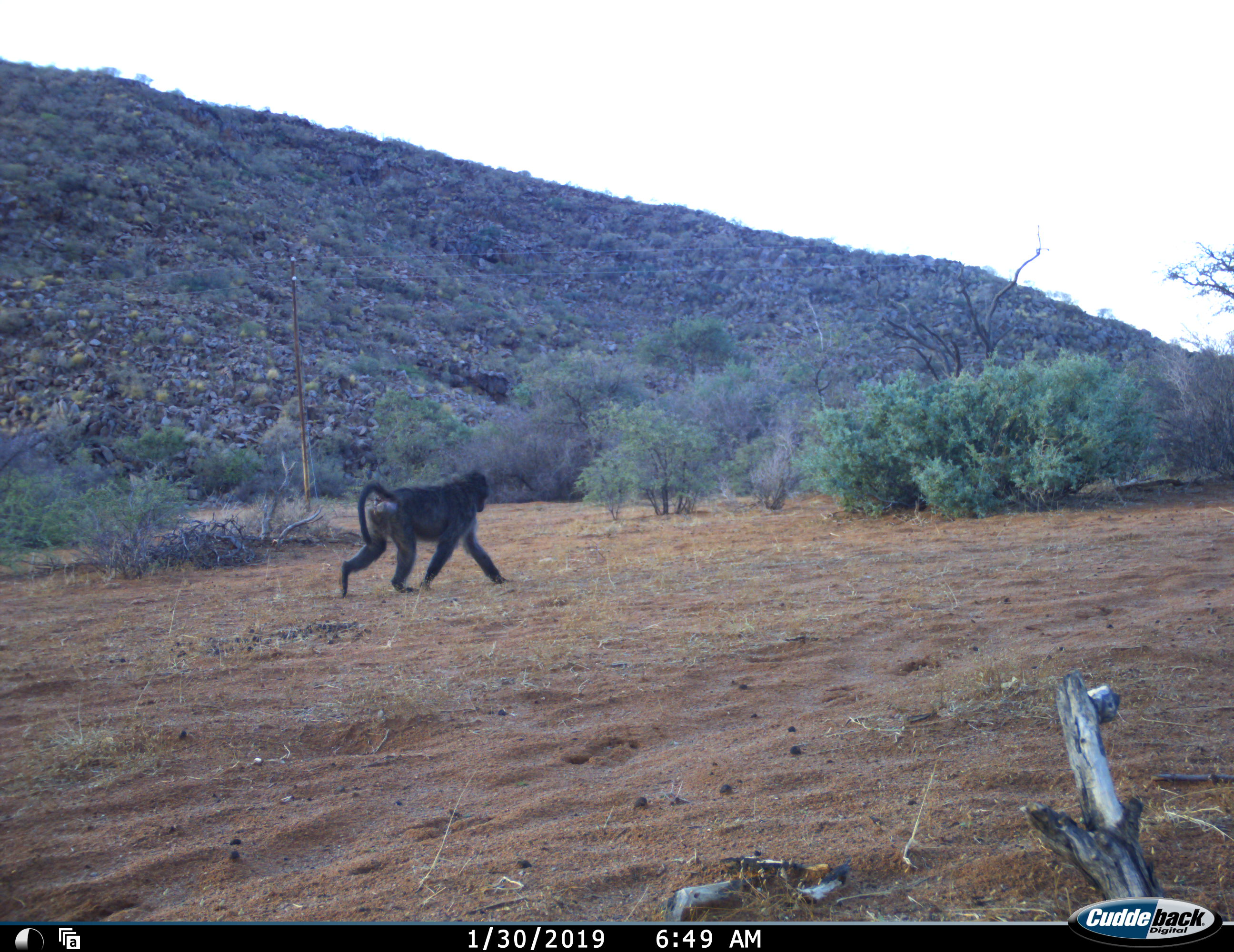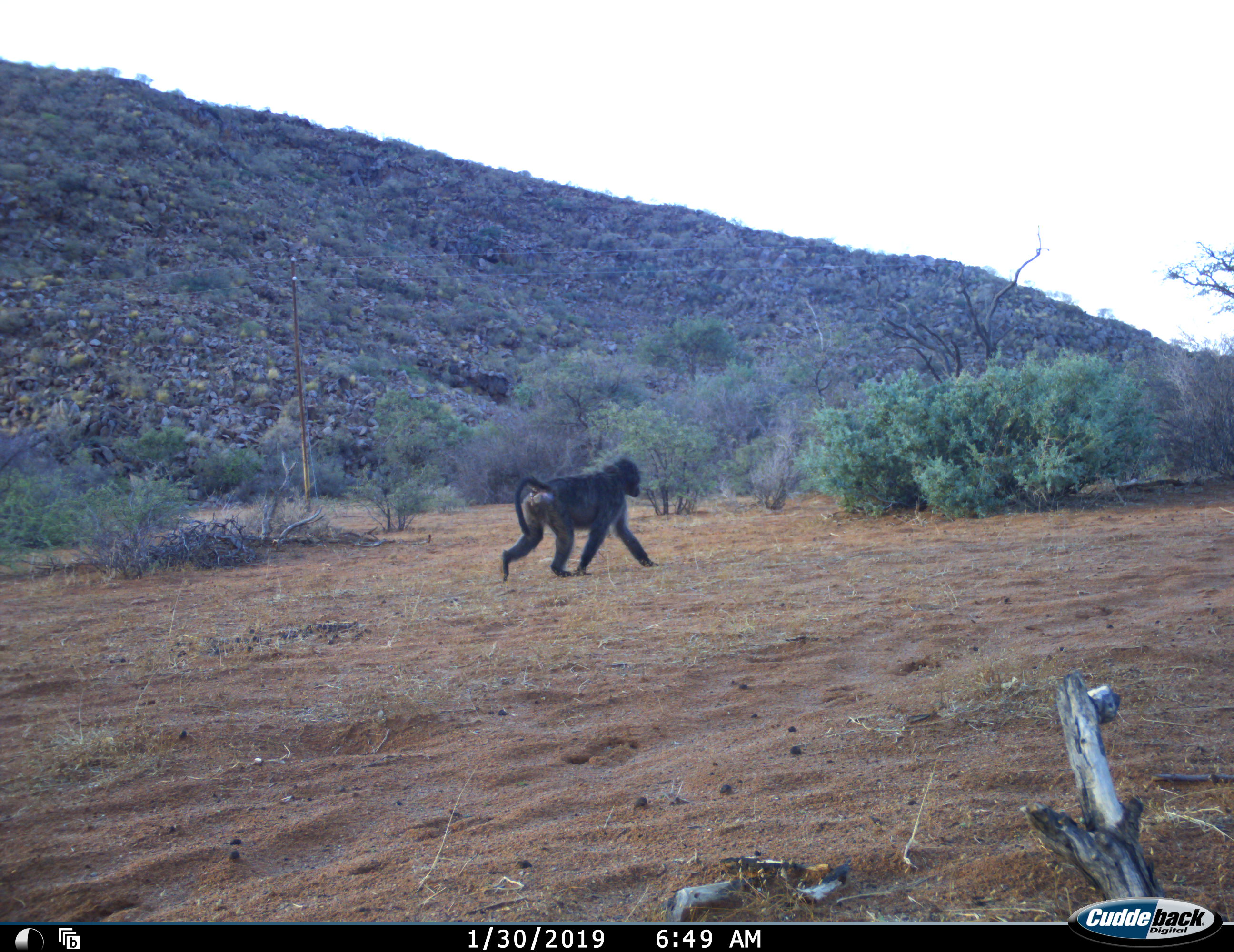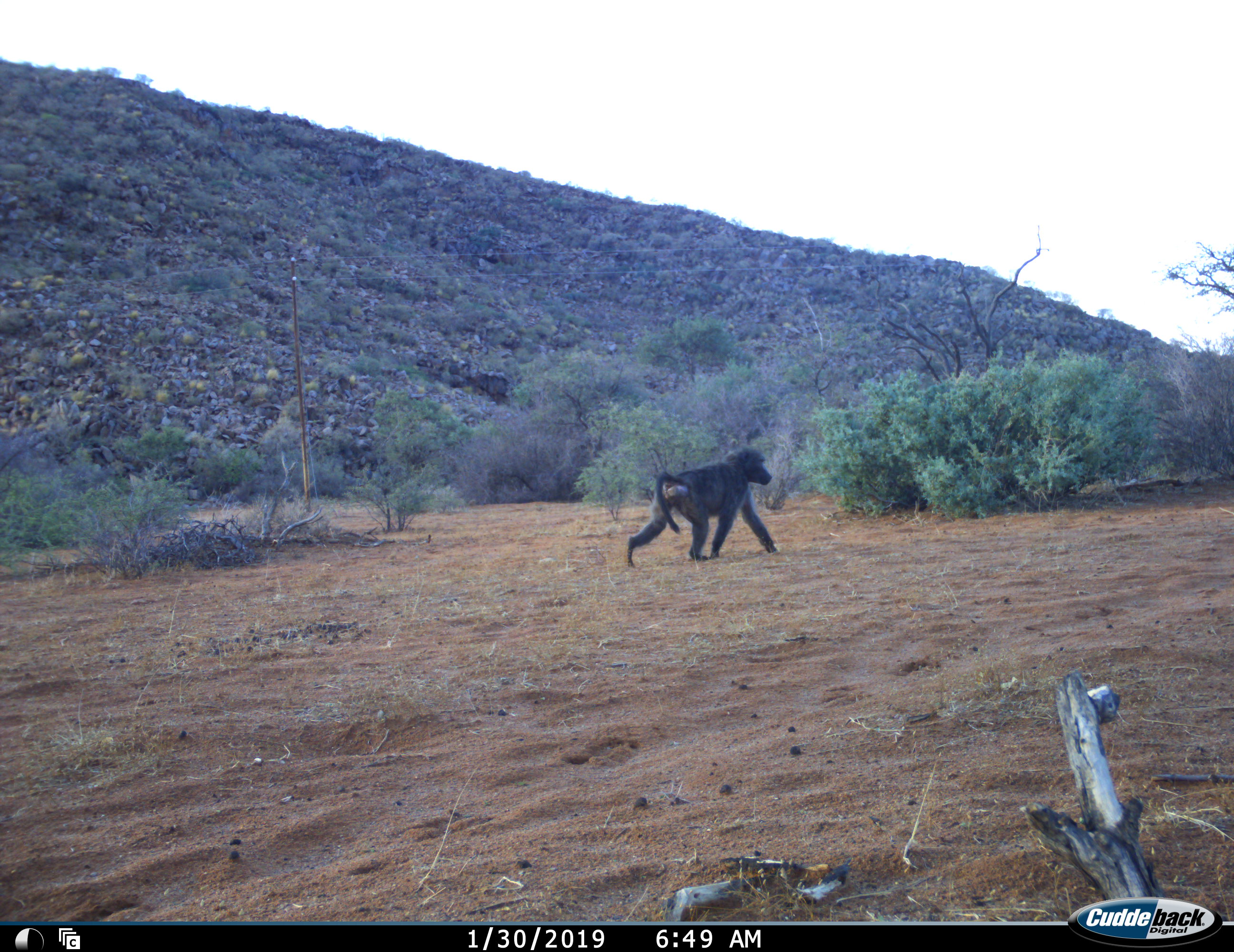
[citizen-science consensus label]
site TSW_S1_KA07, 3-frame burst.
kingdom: Animalia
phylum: Chordata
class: Mammalia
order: Primates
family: Cercopithecidae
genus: Papio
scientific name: Papio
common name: baboon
Baboon (Papio), count 1. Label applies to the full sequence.